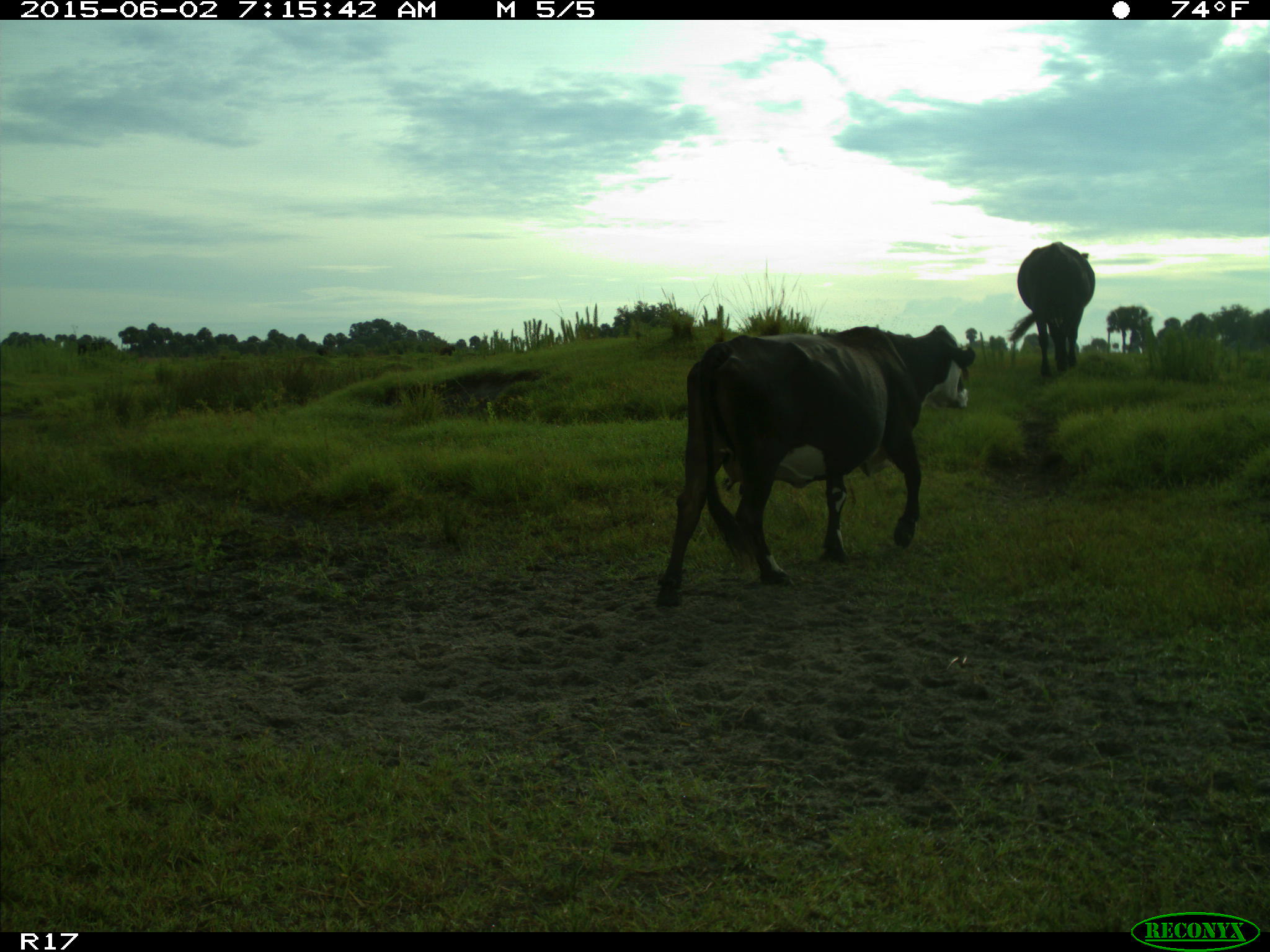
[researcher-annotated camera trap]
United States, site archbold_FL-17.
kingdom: Animalia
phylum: Chordata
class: Mammalia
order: Artiodactyla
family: Bovidae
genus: Bos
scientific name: Bos taurus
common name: domestic cow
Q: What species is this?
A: Bos taurus (domestic cow).